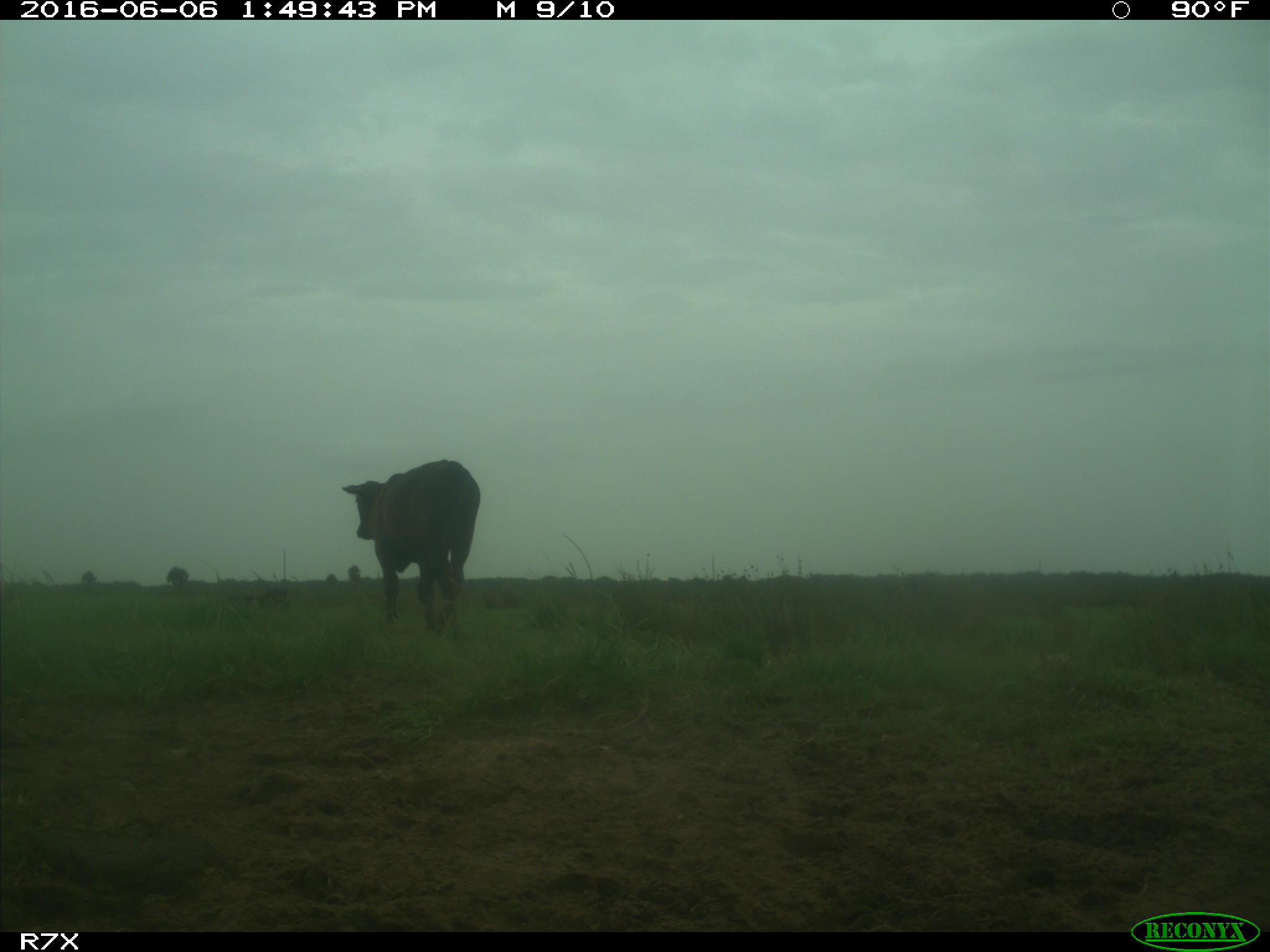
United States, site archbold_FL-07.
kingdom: Animalia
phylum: Chordata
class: Mammalia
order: Artiodactyla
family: Bovidae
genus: Bos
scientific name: Bos taurus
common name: domestic cow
Bos taurus (domestic cow).